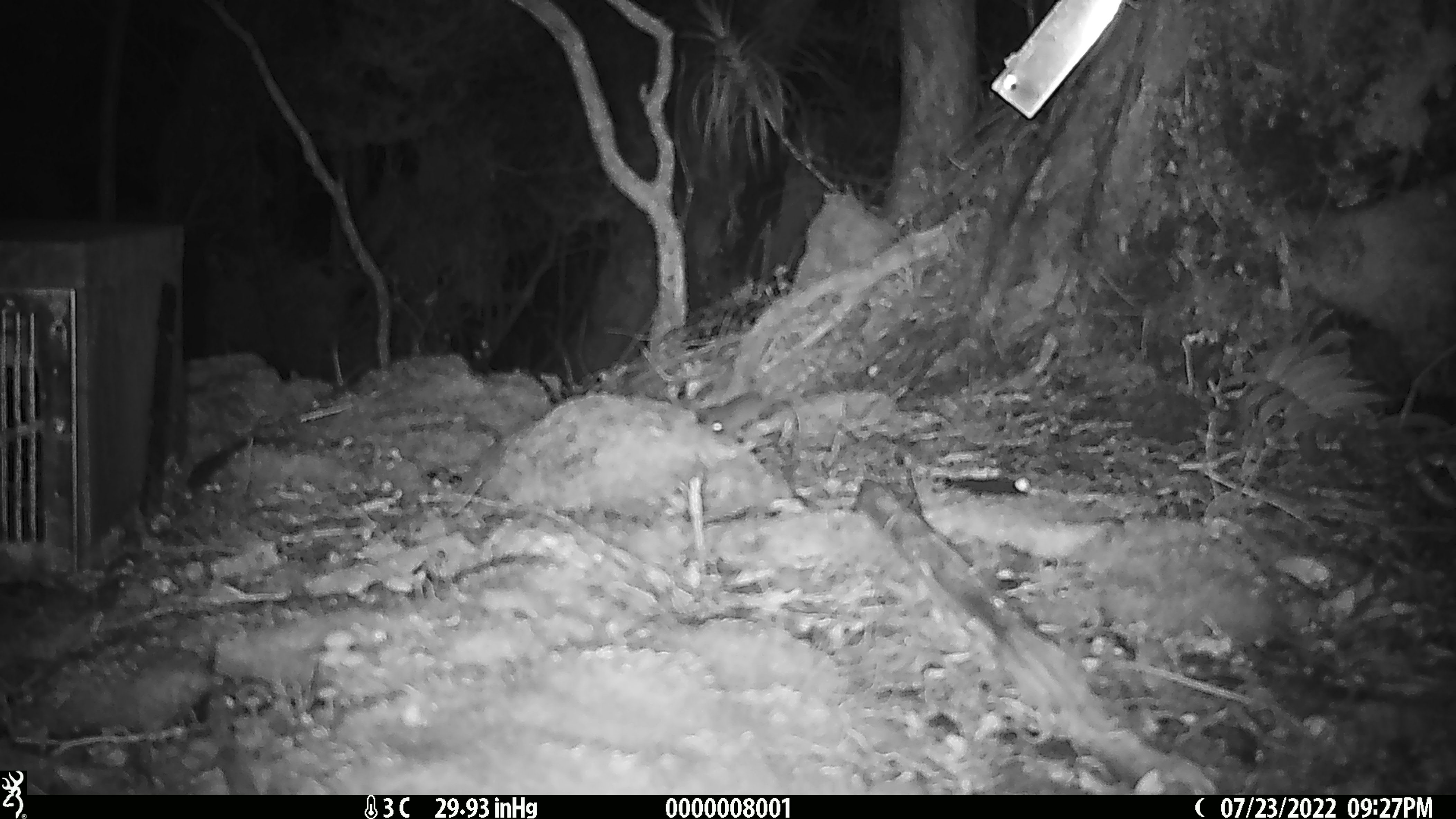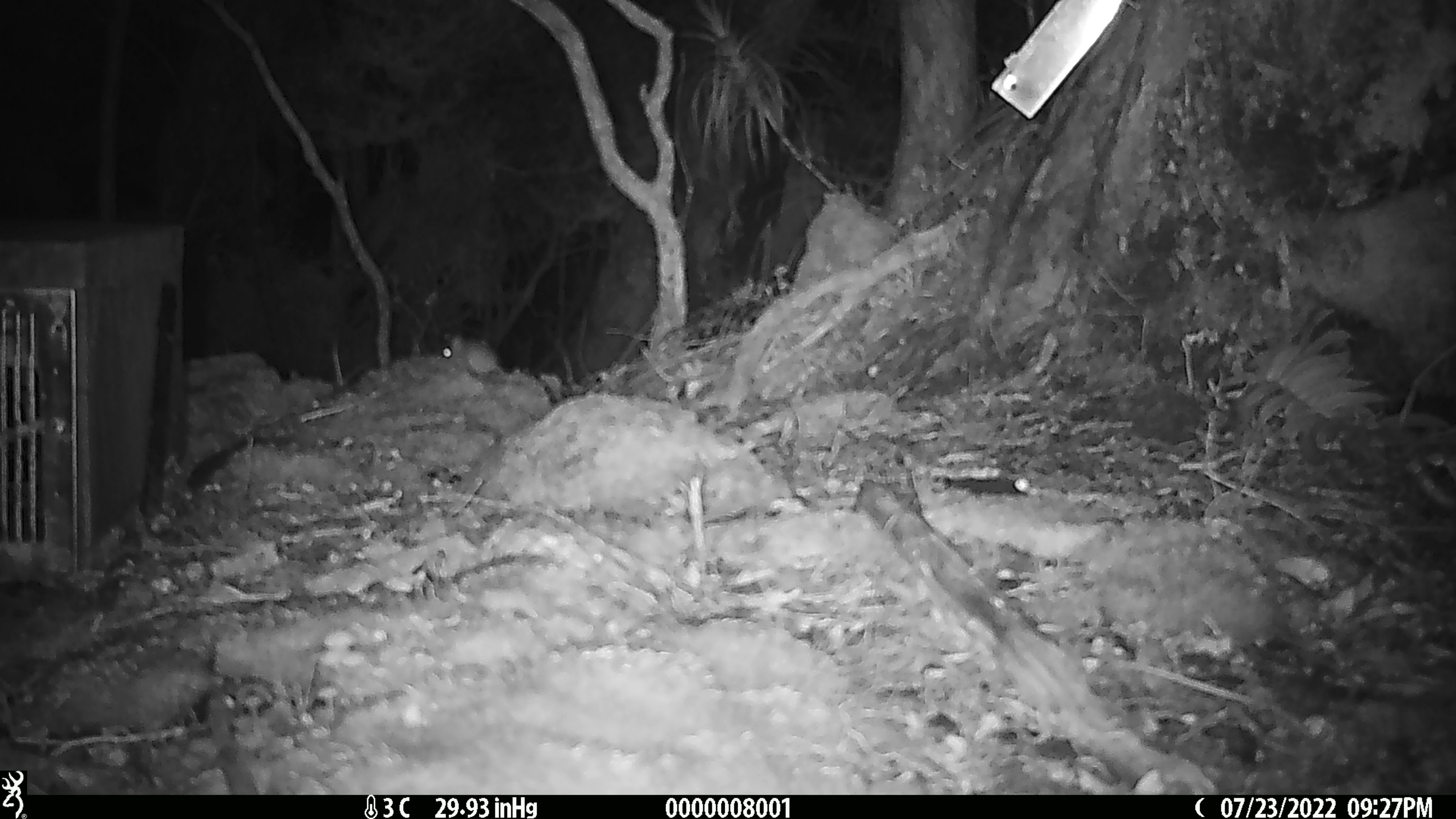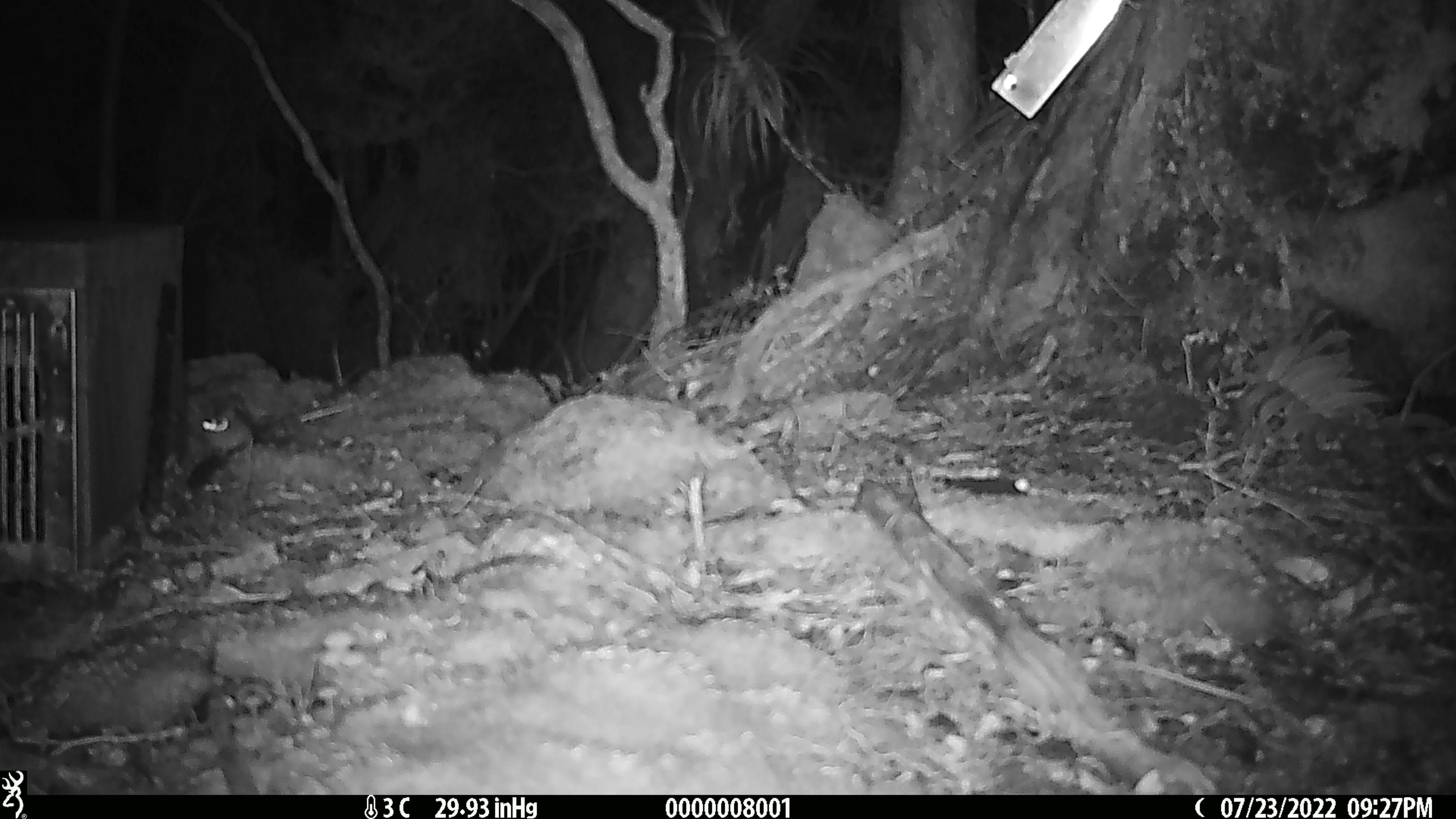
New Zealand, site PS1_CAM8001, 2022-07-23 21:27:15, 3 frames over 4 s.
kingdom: Animalia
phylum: Chordata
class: Mammalia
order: Rodentia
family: Muridae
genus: Mus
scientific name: Mus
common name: mouse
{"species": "mouse (Mus)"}